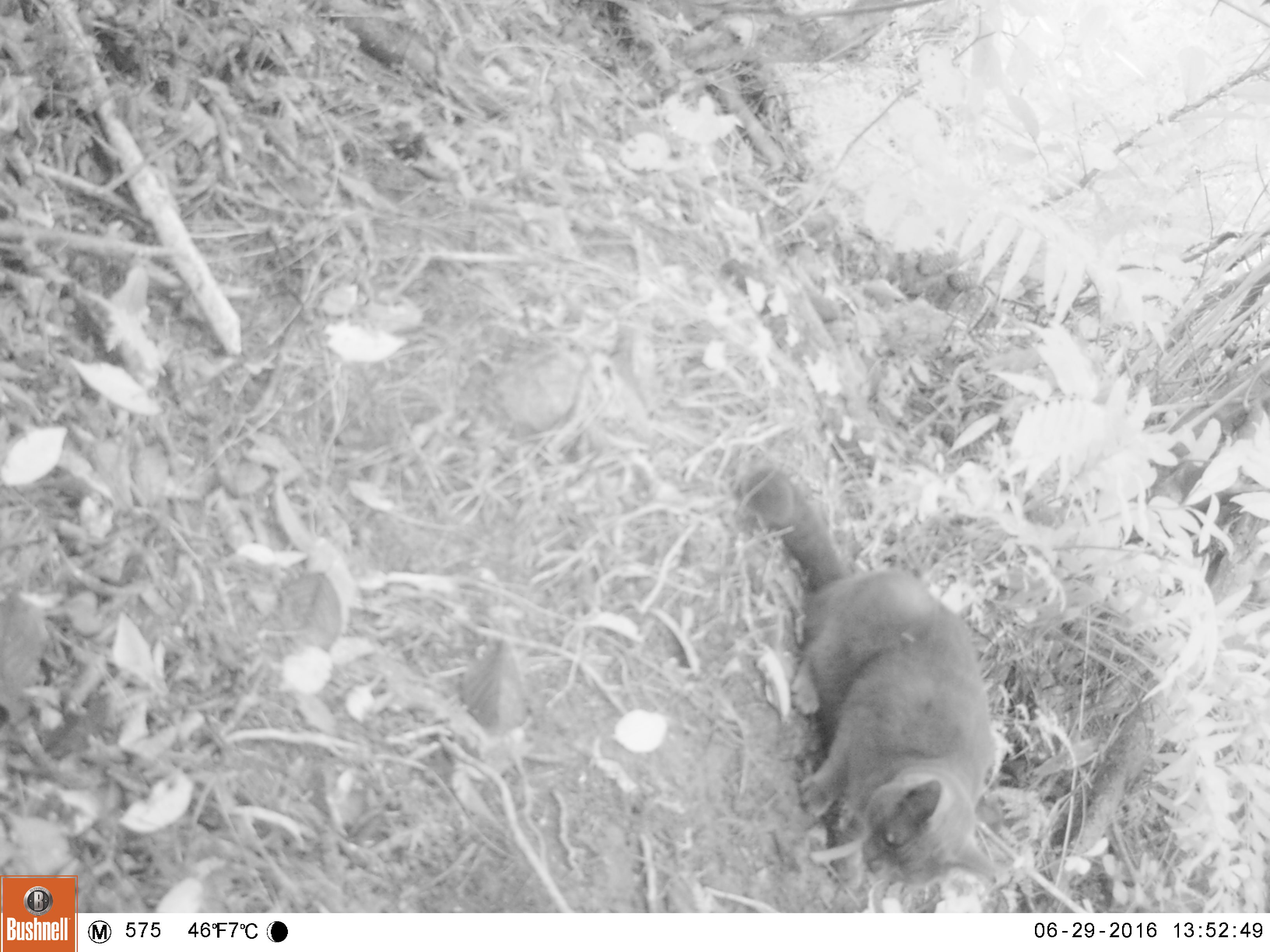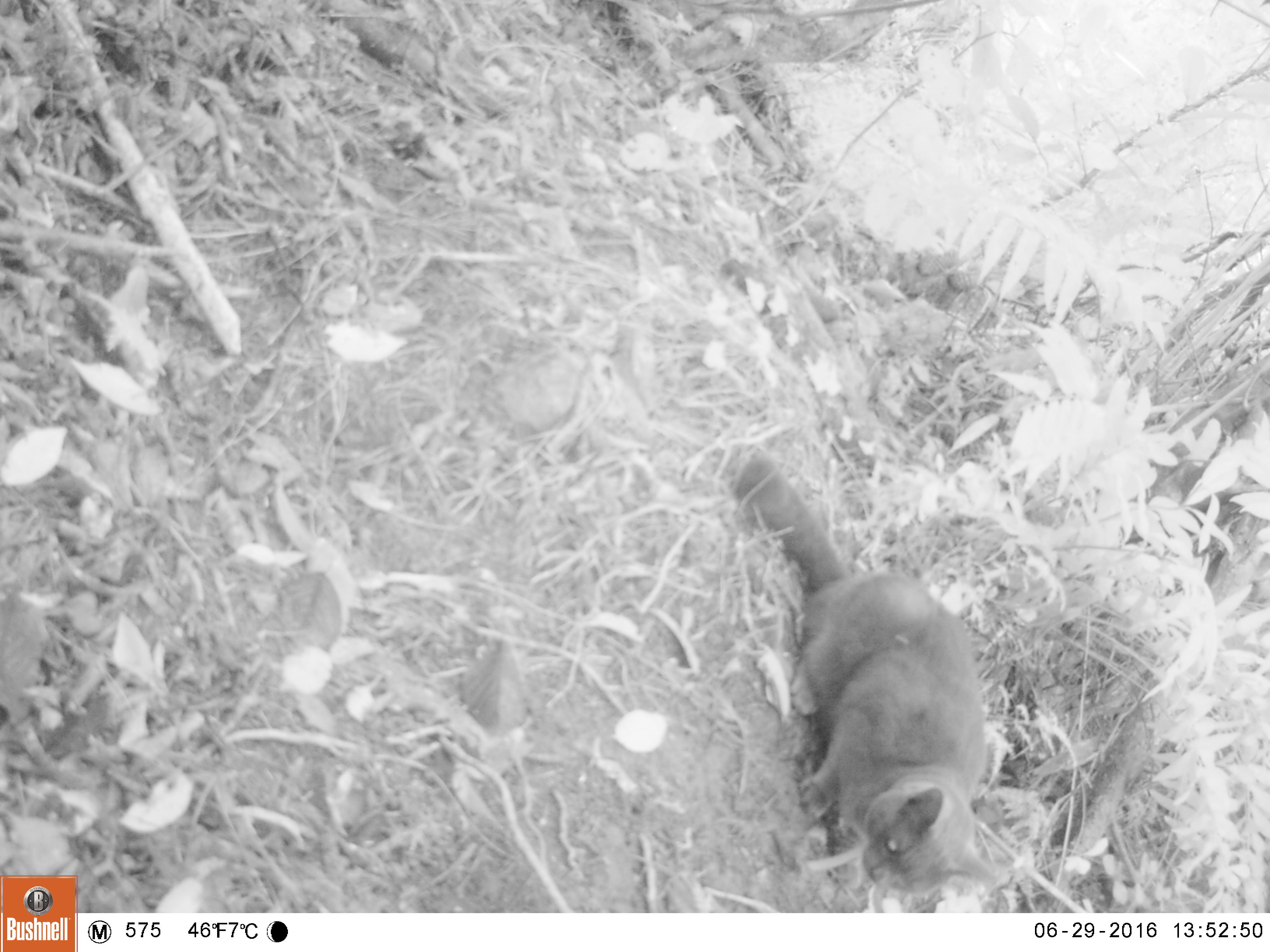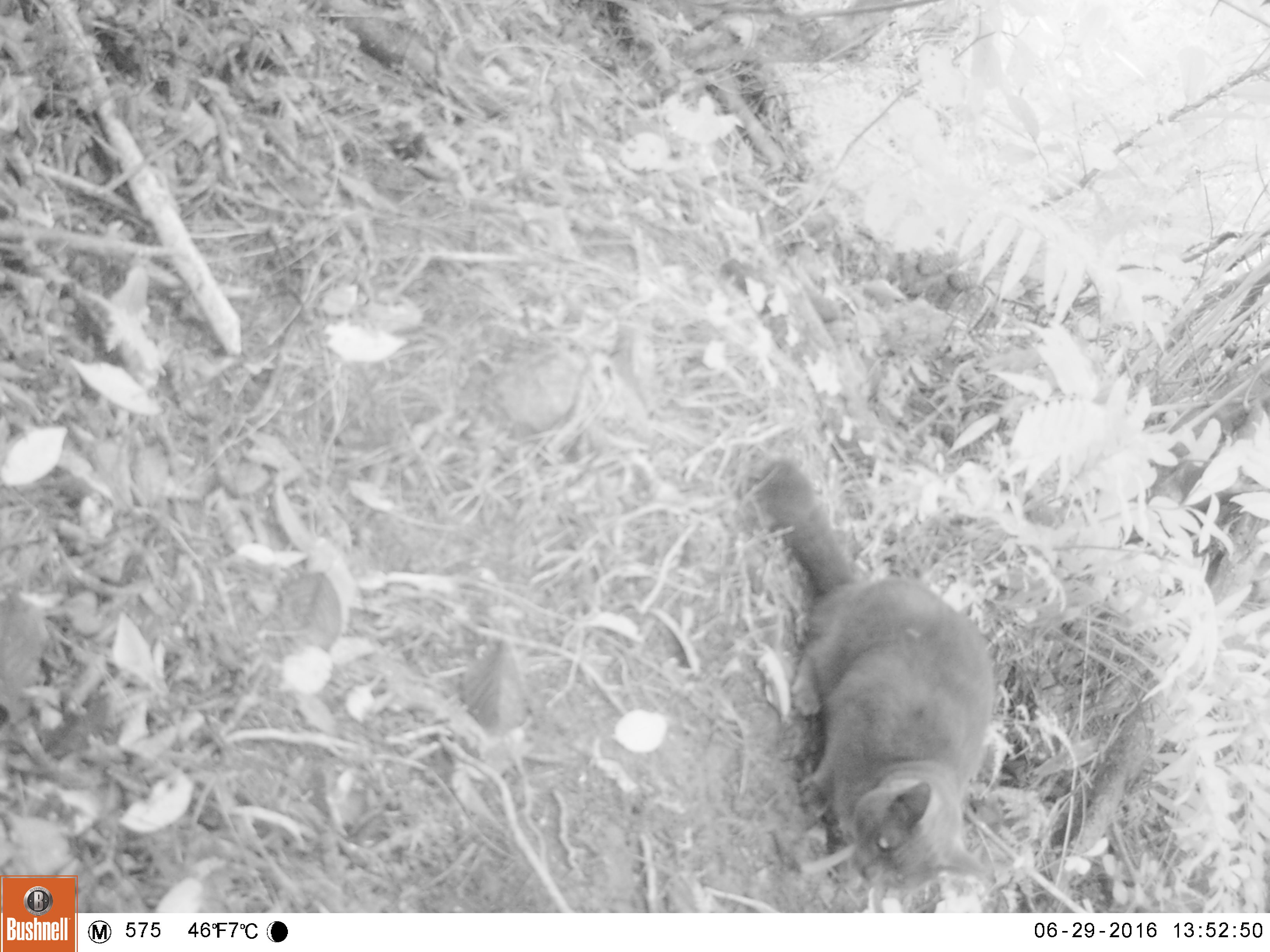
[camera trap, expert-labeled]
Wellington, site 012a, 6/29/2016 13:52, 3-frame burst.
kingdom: Animalia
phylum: Chordata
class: Mammalia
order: Carnivora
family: Felidae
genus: Felis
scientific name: Felis catus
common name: cat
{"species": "cat (Felis catus)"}